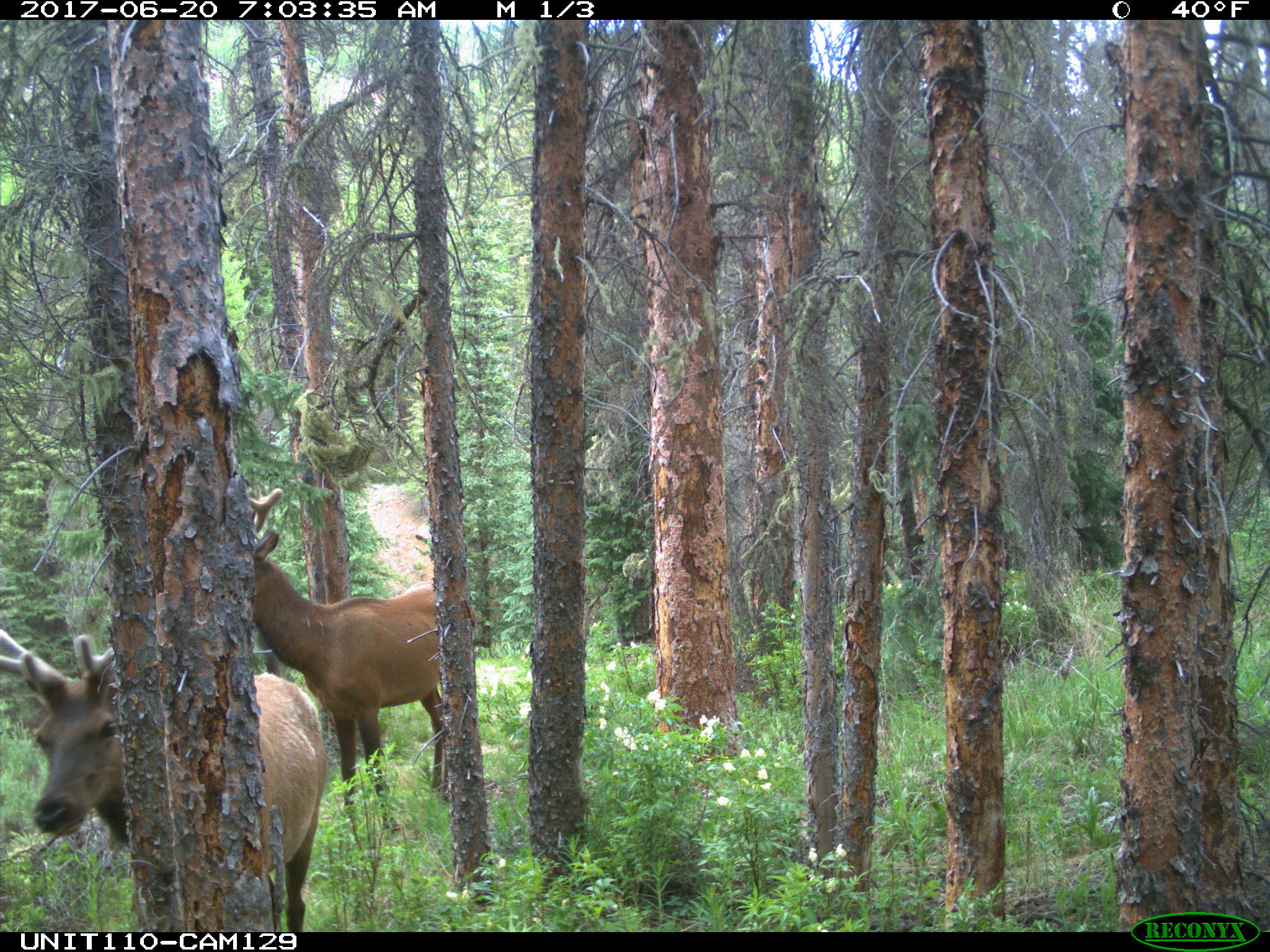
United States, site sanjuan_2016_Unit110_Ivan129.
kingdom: Animalia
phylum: Chordata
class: Mammalia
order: Artiodactyla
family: Cervidae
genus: Cervus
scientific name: Cervus elaphus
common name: red deer